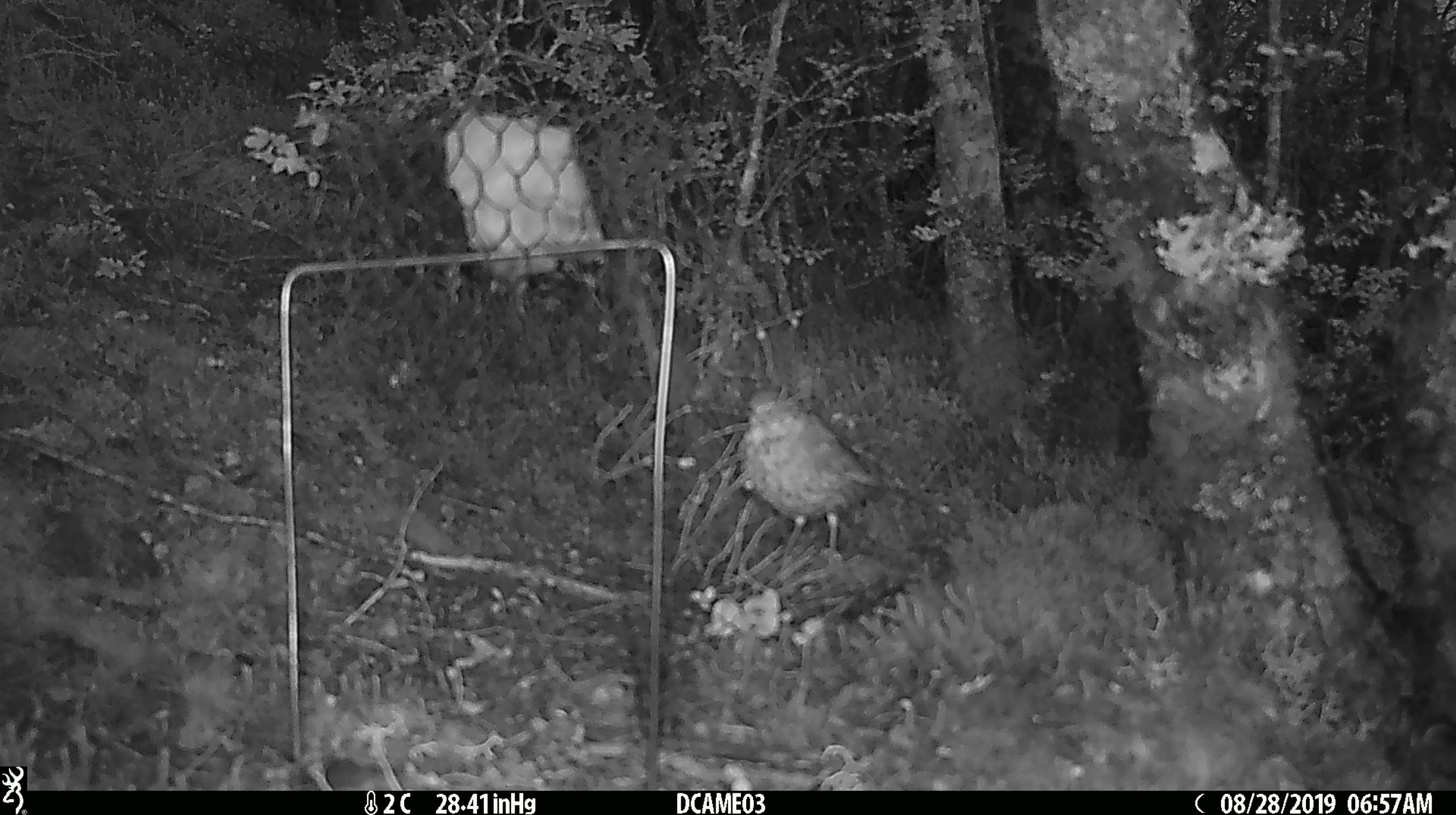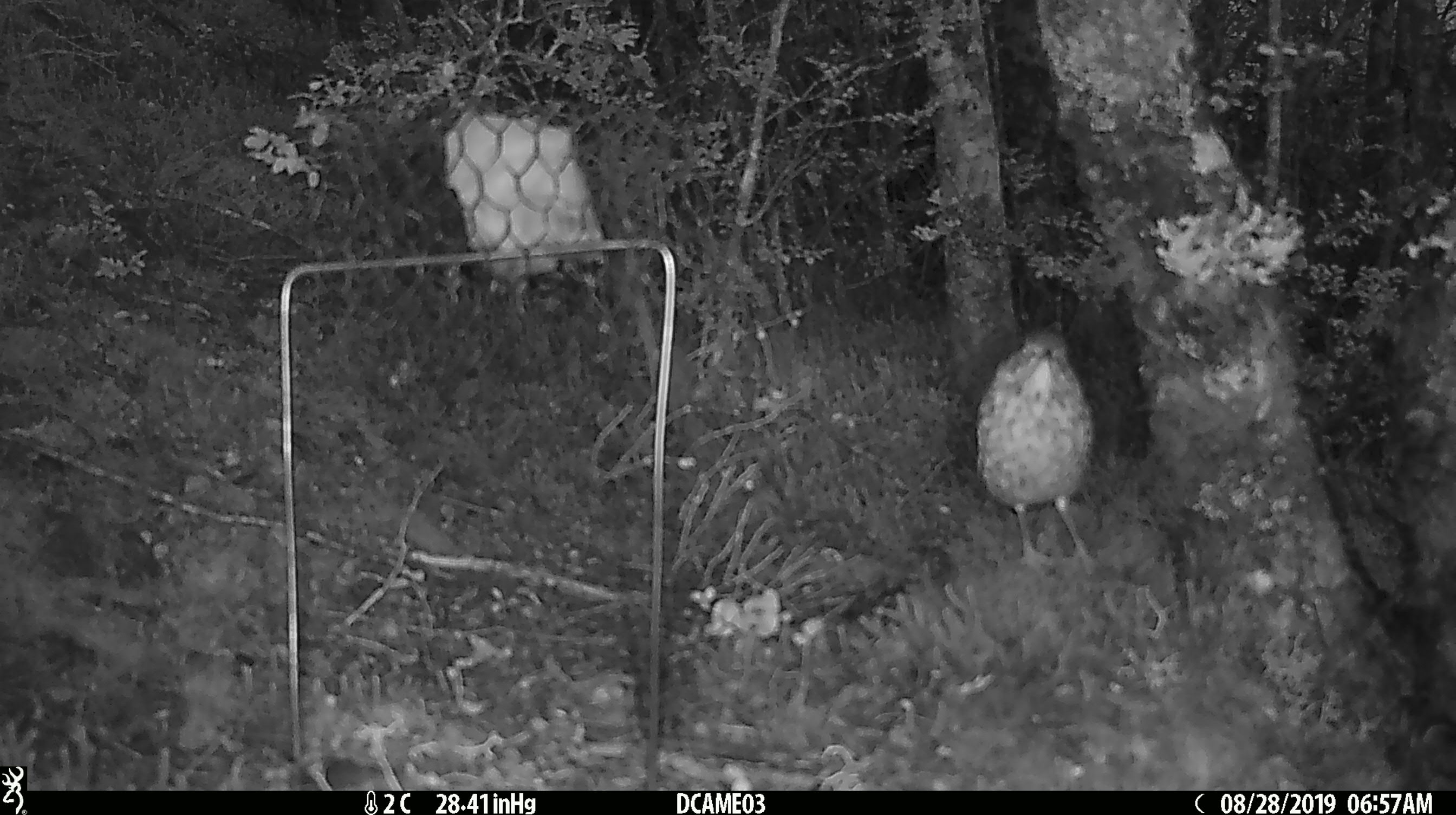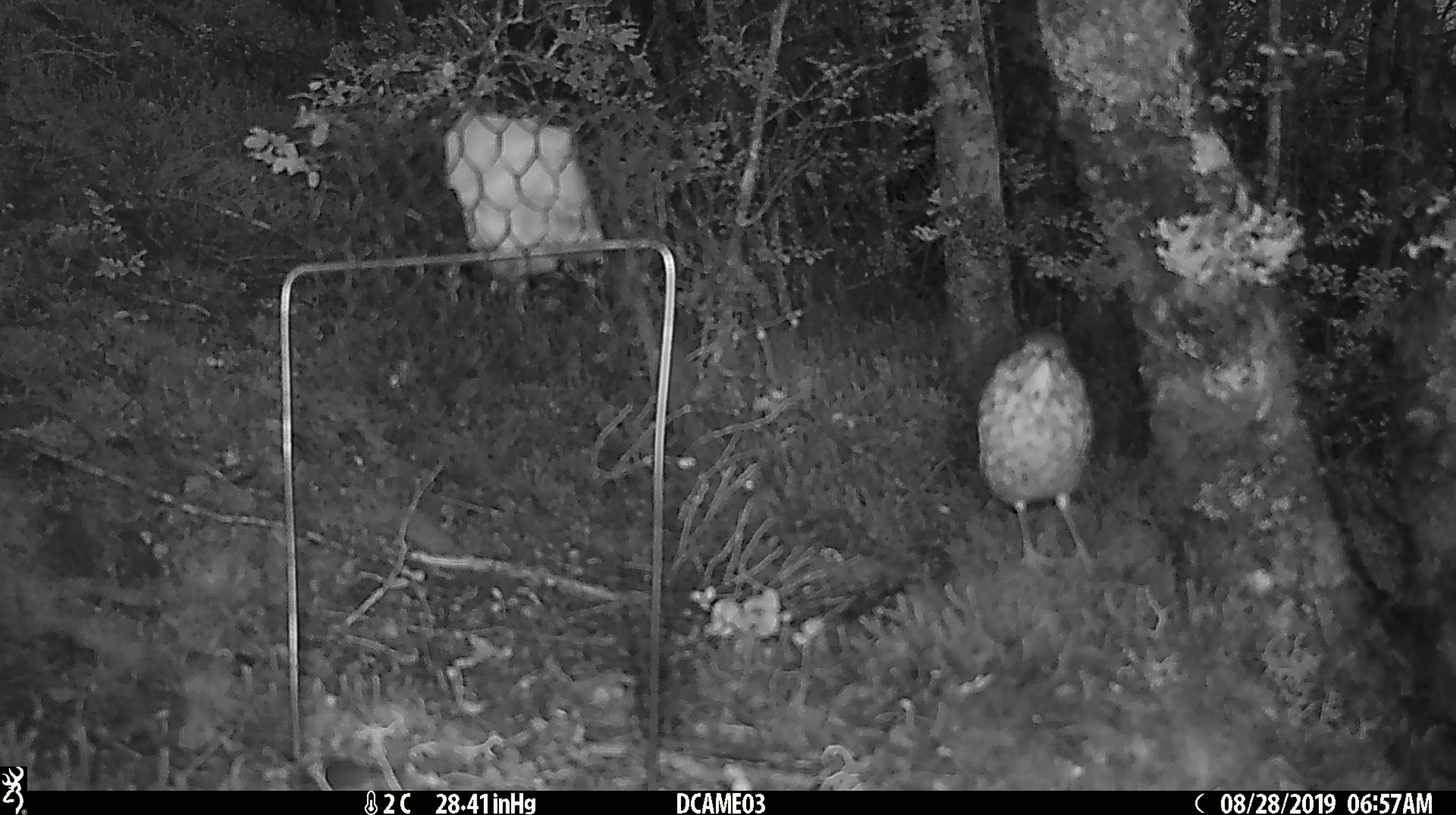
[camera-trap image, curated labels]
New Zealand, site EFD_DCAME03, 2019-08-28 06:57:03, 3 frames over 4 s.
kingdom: Animalia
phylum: Chordata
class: Aves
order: Passeriformes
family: Turdidae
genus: Turdus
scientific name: Turdus philomelos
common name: song thrush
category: thrush